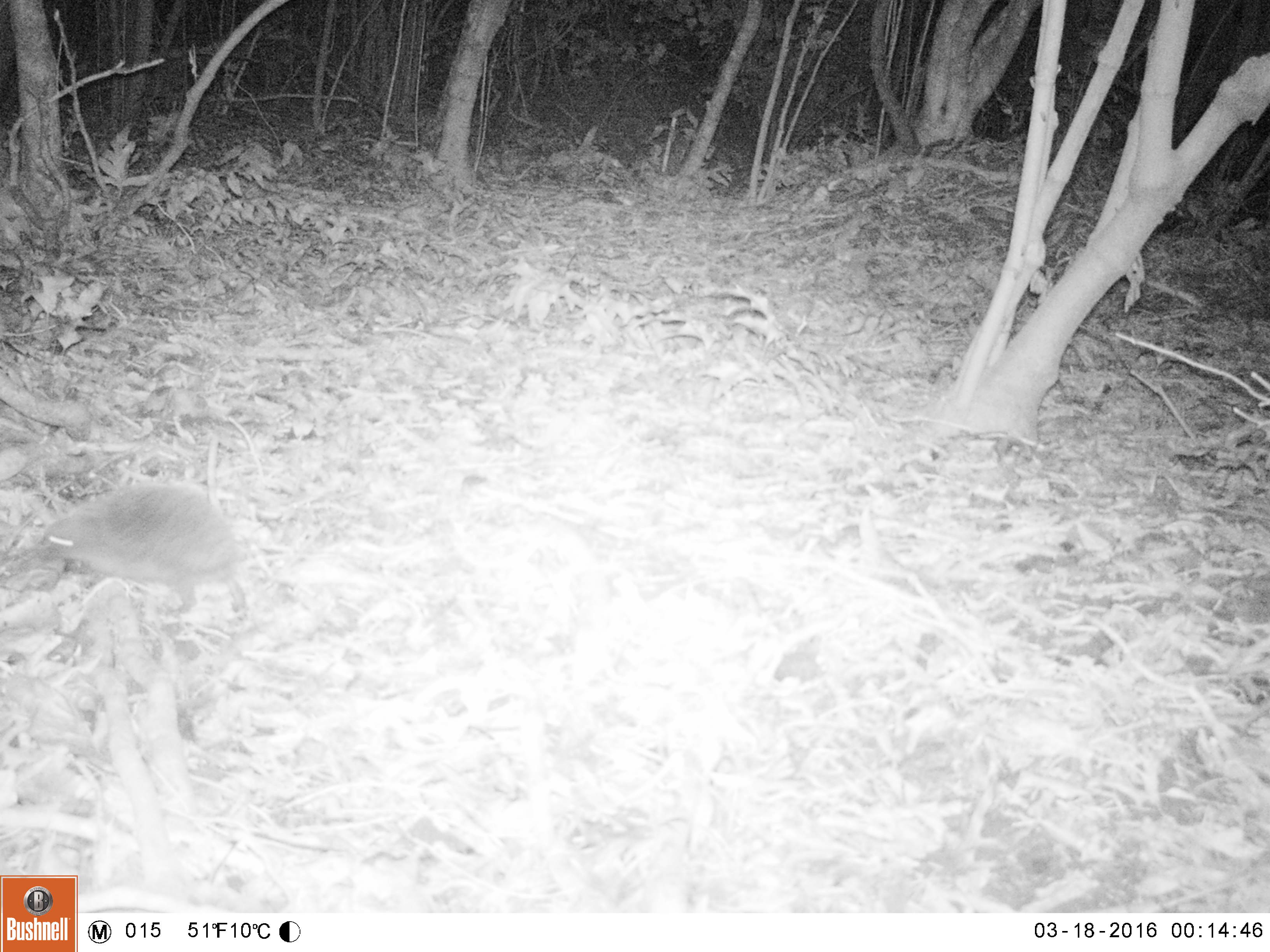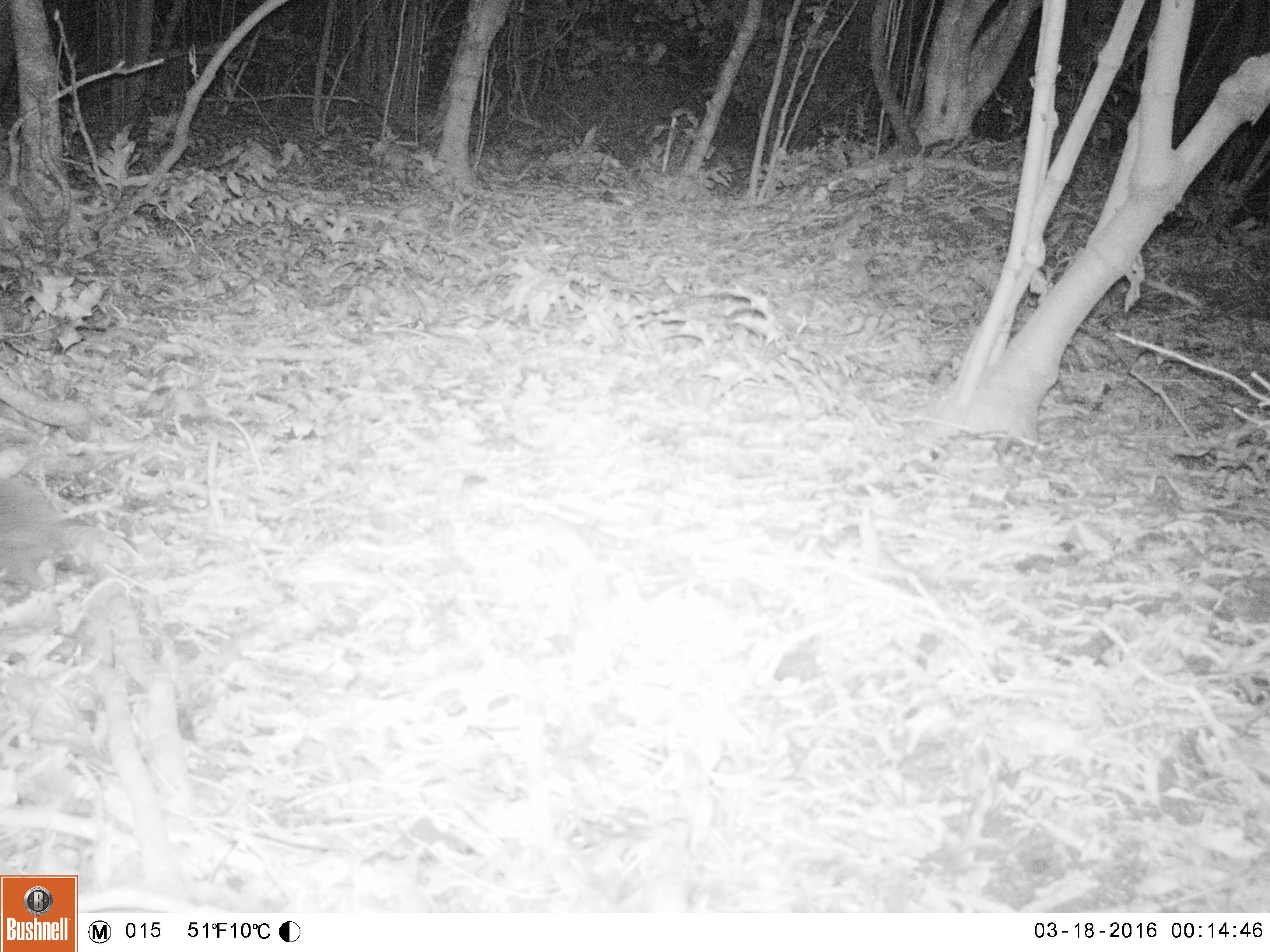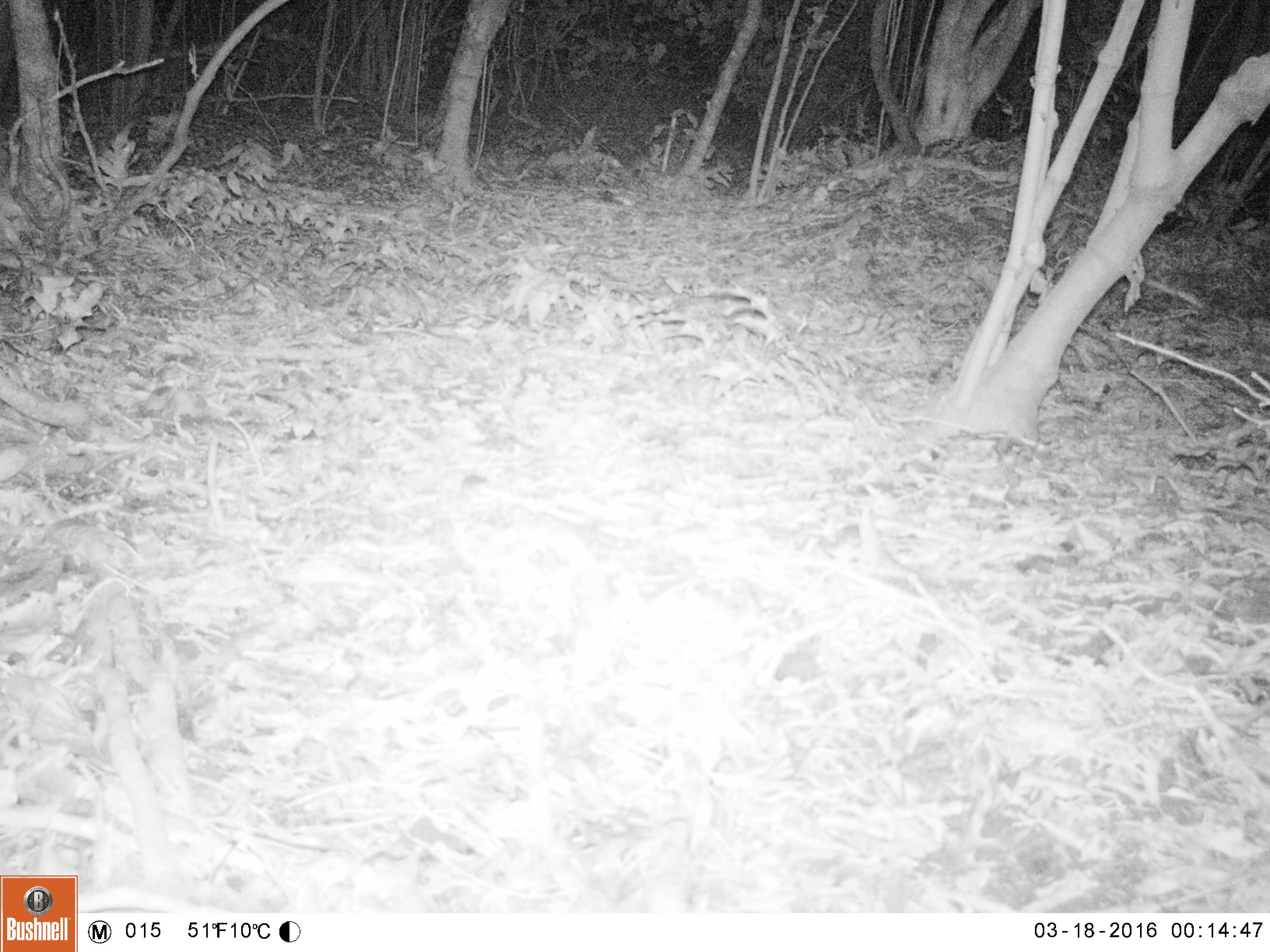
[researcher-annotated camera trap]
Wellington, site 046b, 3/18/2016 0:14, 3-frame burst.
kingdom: Animalia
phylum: Chordata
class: Mammalia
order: Eulipotyphla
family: Erinaceidae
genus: Erinaceus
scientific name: Erinaceus europaeus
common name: hedgehog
Hedgehog (Erinaceus europaeus).